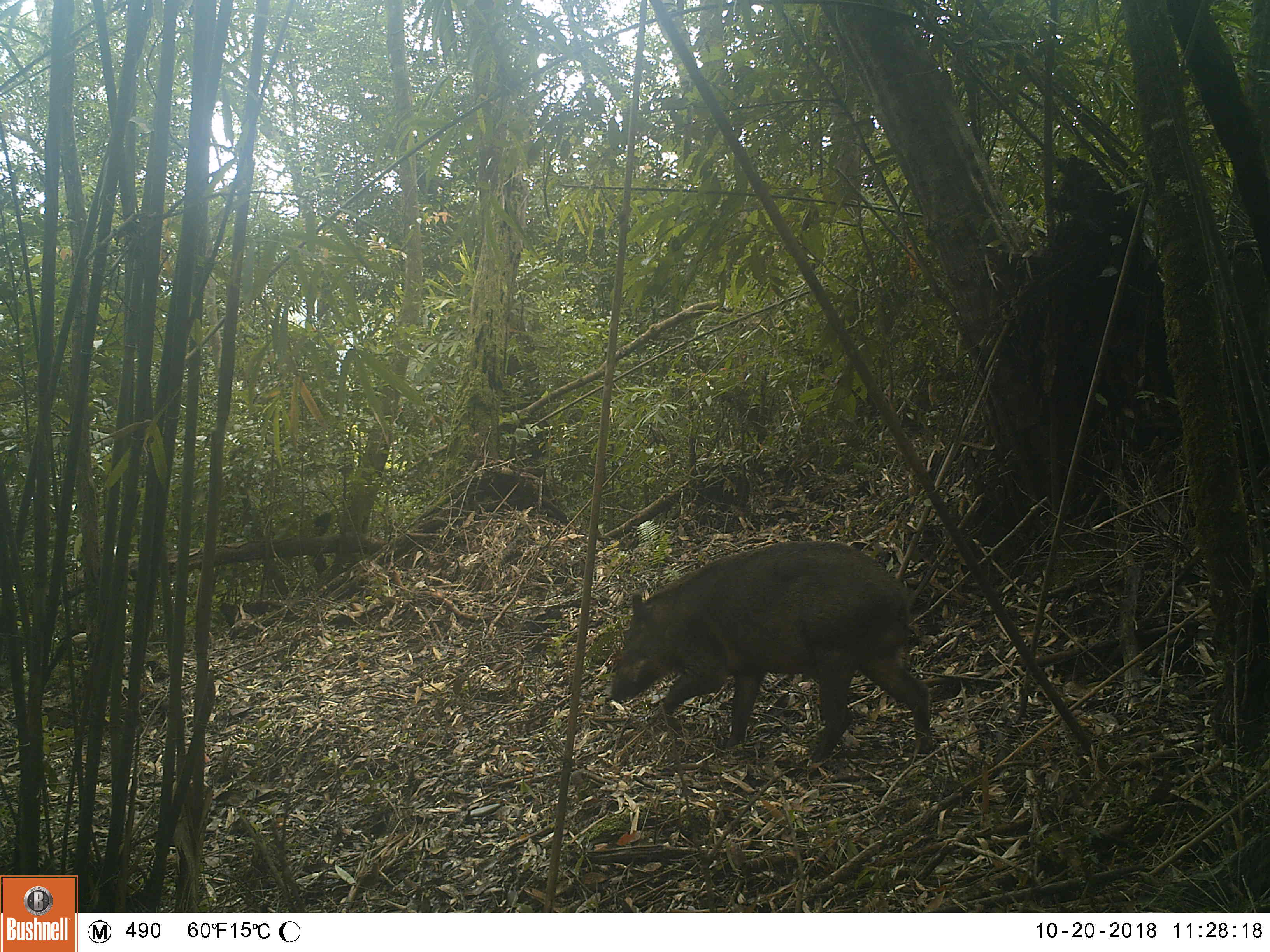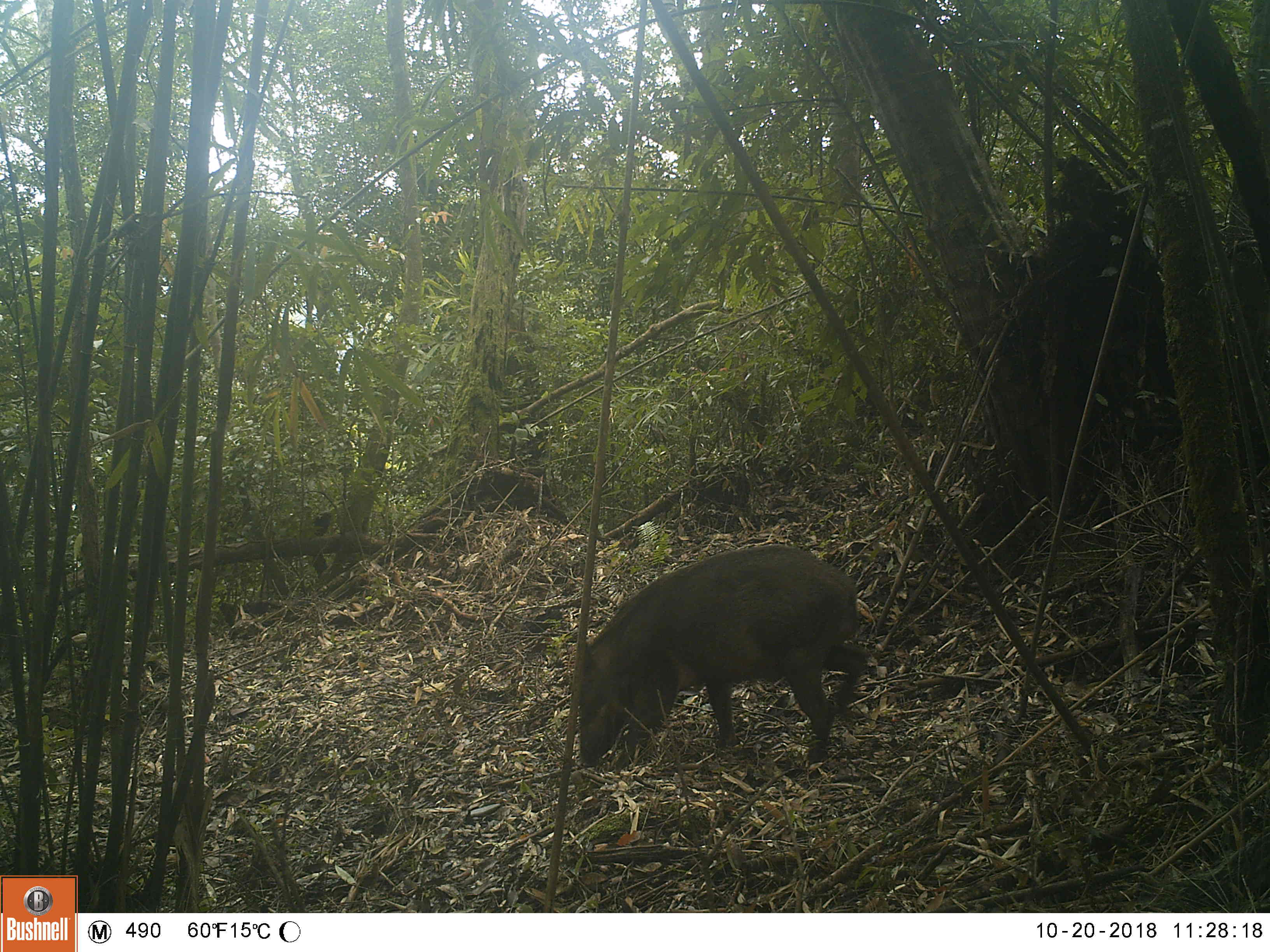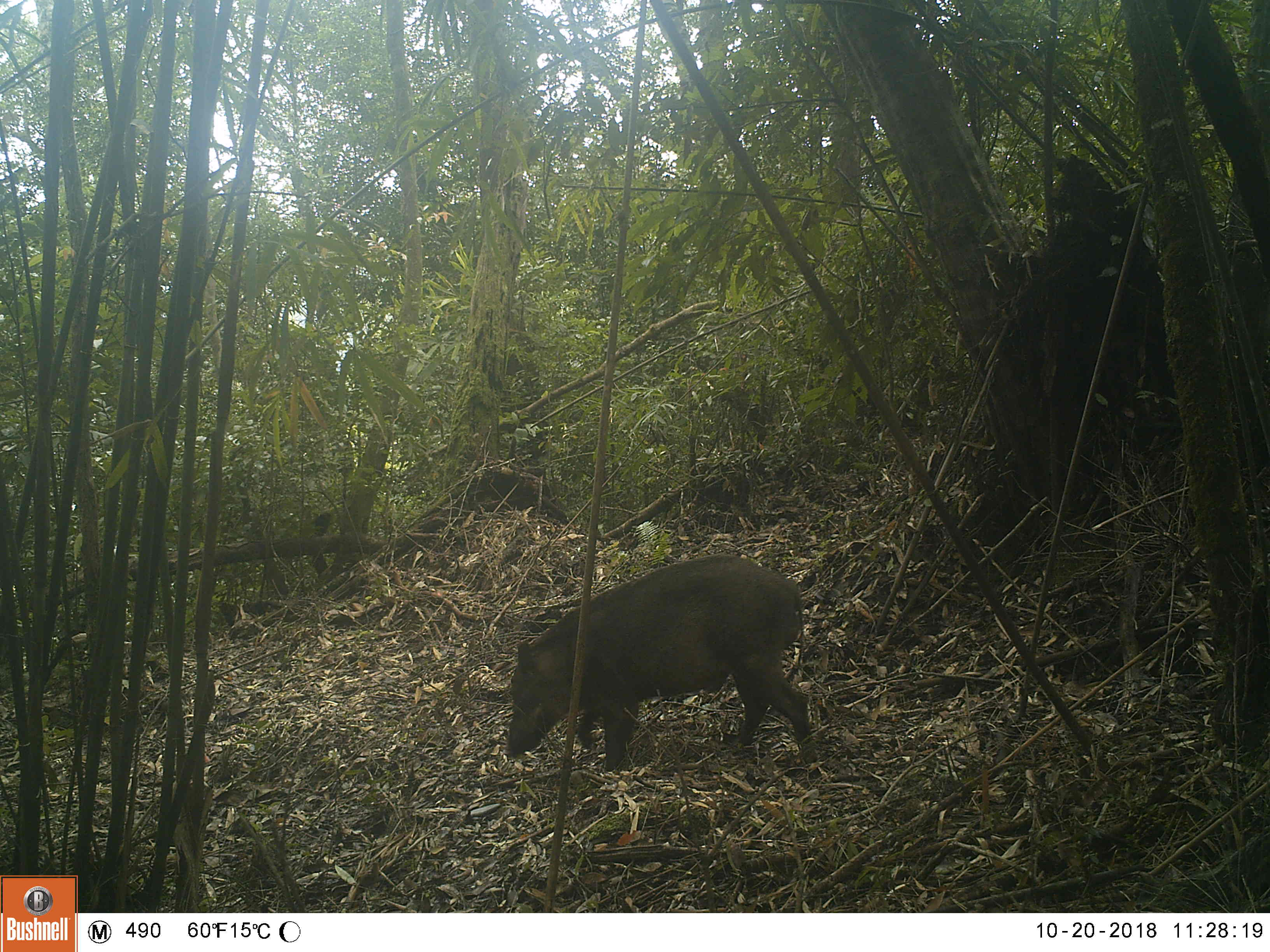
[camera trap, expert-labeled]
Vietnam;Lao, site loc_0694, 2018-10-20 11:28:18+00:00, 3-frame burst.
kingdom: Animalia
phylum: Chordata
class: Mammalia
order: Artiodactyla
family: Suidae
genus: Sus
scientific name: Sus scrofa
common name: eurasian wild pig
Eurasian wild pig (Sus scrofa). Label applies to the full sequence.